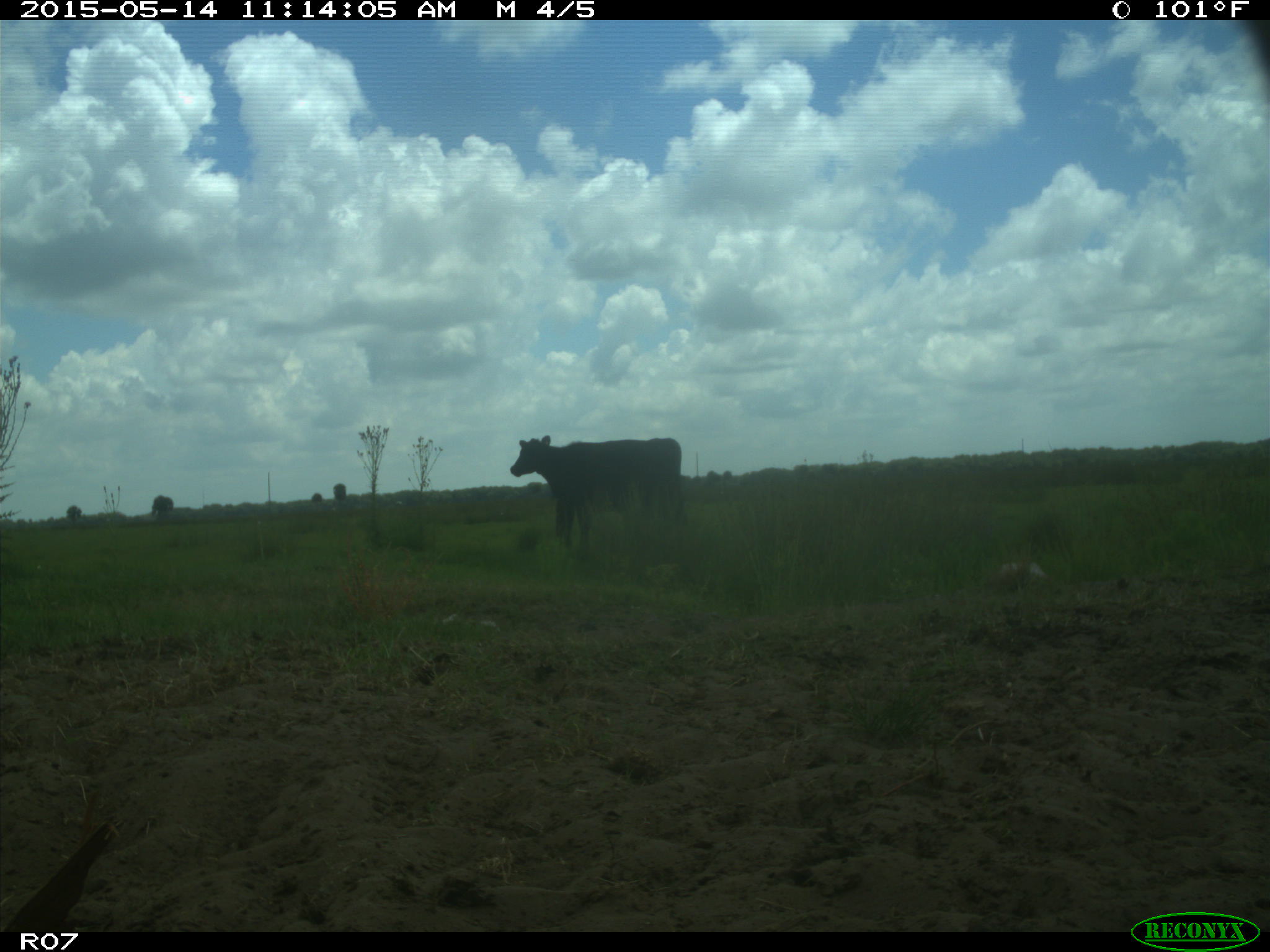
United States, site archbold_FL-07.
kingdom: Animalia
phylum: Chordata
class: Mammalia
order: Artiodactyla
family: Bovidae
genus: Bos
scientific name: Bos taurus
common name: domestic cow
Bos taurus (domestic cow).